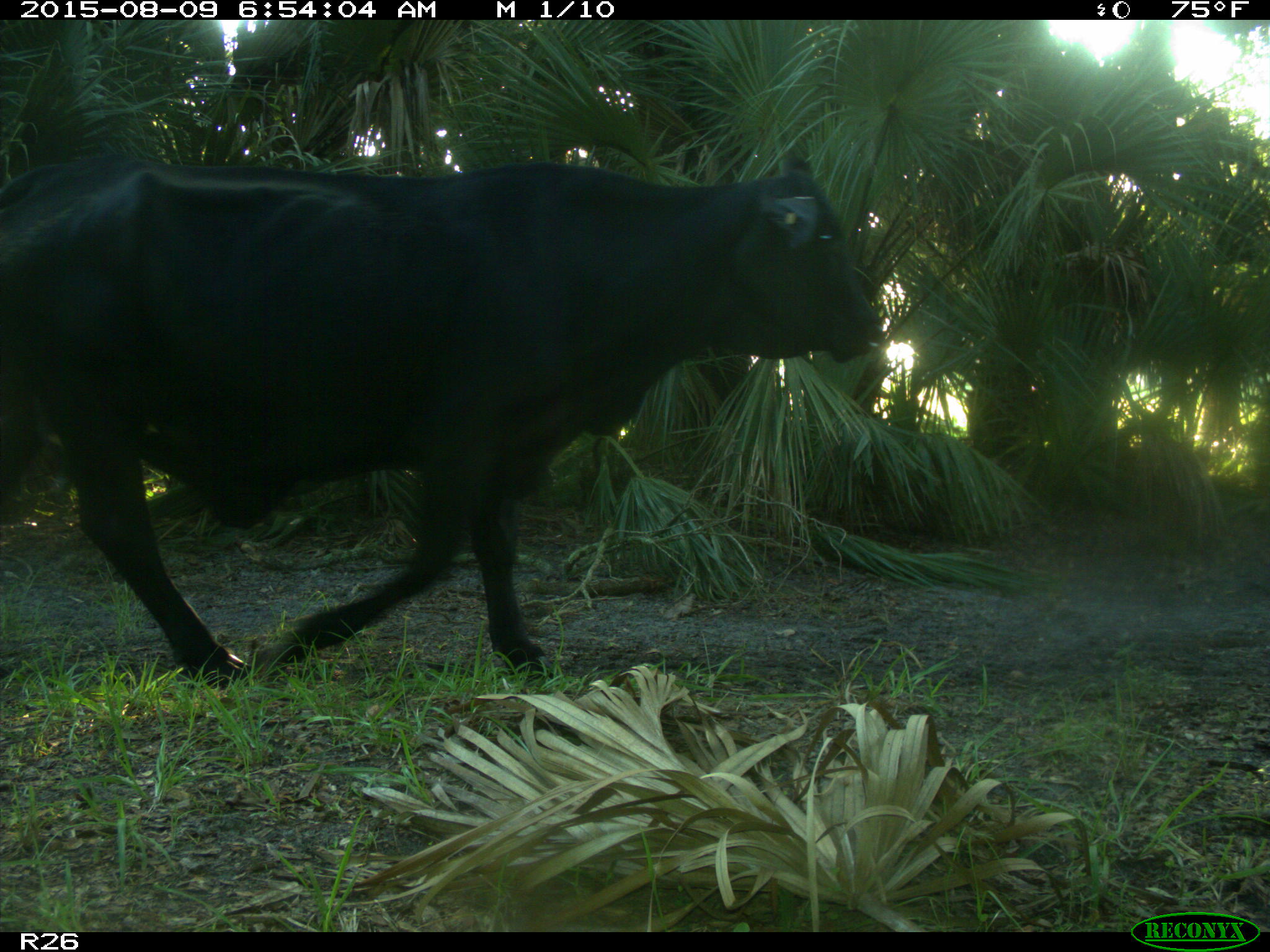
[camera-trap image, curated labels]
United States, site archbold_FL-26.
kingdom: Animalia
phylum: Chordata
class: Mammalia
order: Artiodactyla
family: Bovidae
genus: Bos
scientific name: Bos taurus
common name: domestic cow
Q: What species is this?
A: Bos taurus (domestic cow).